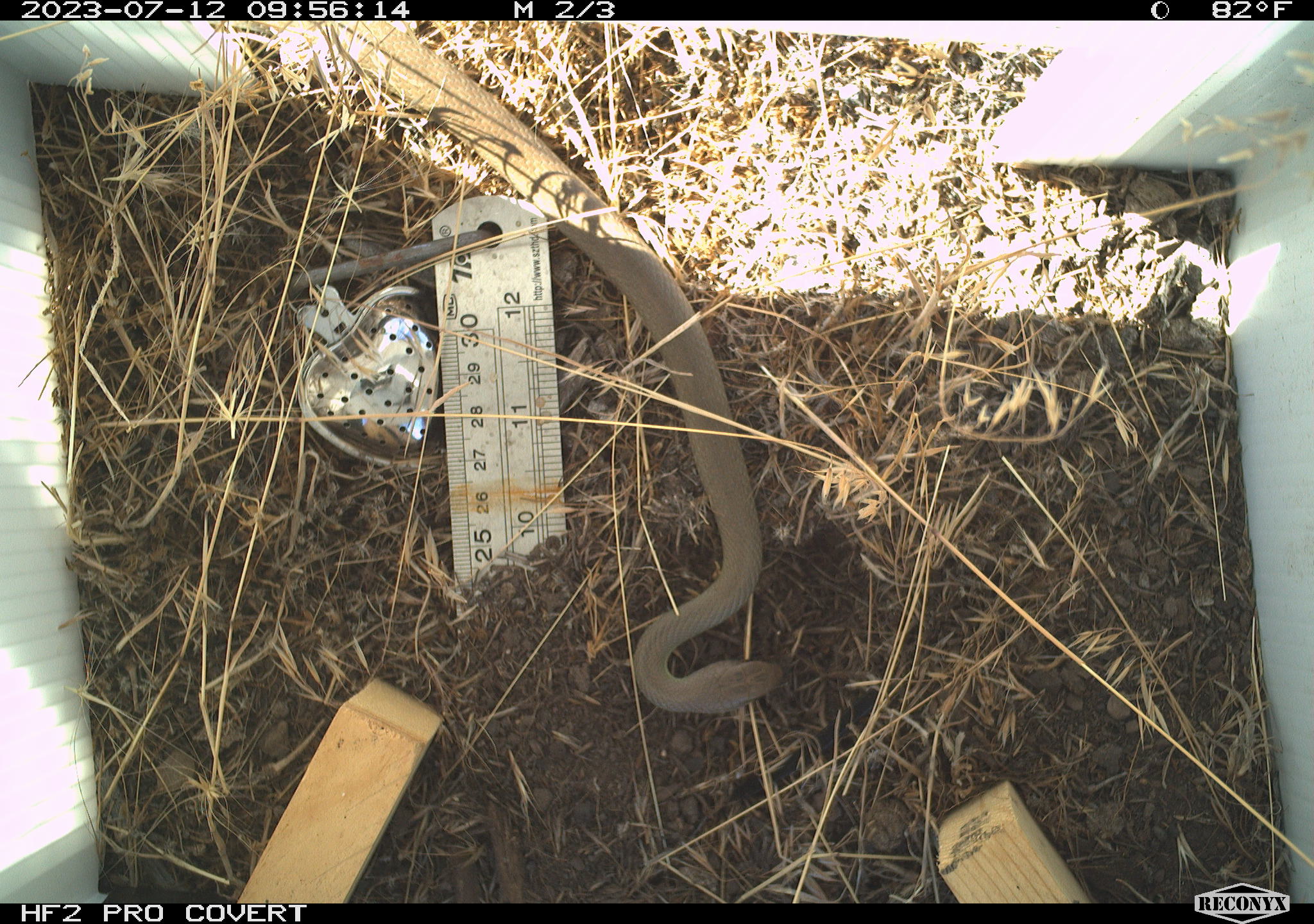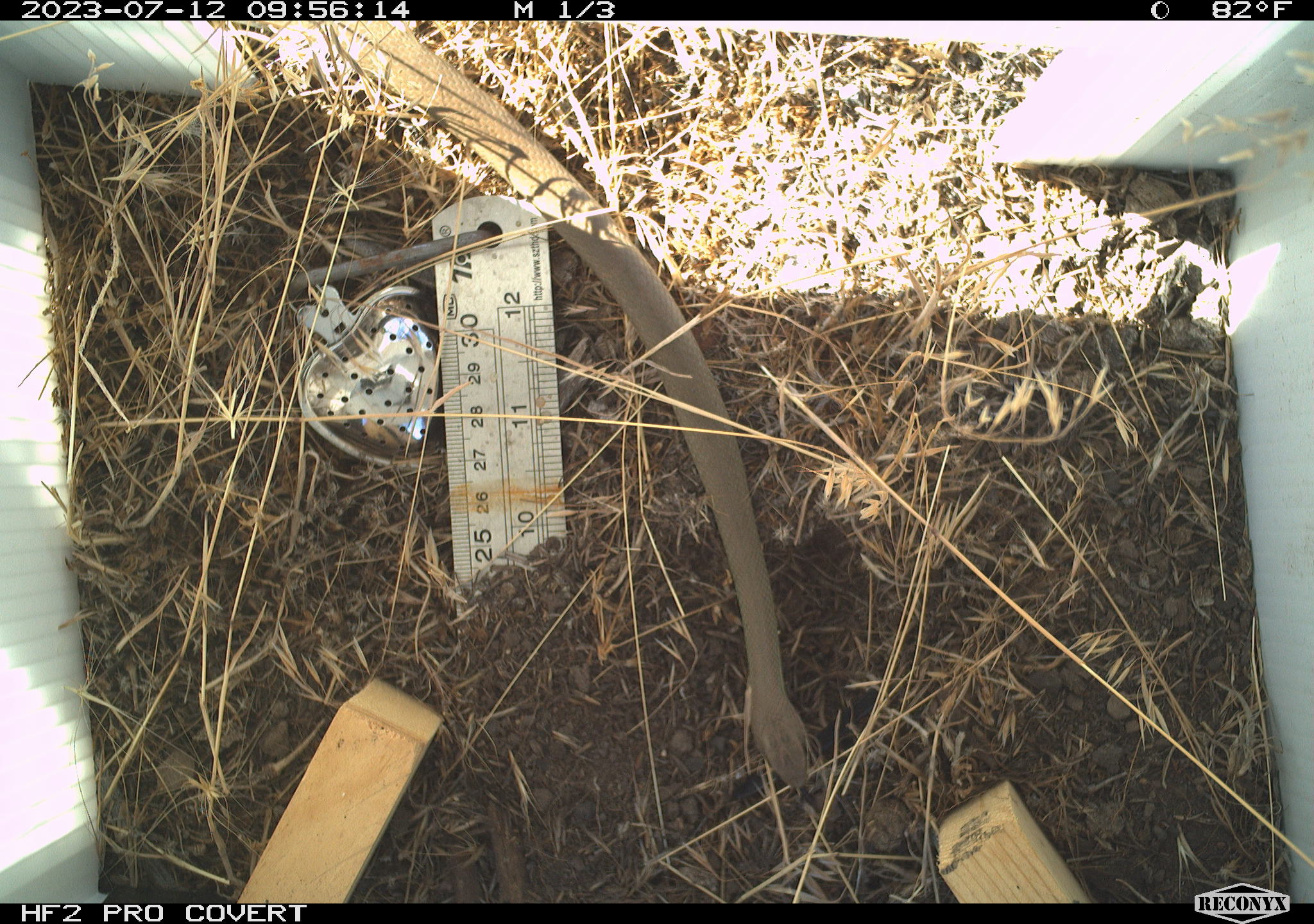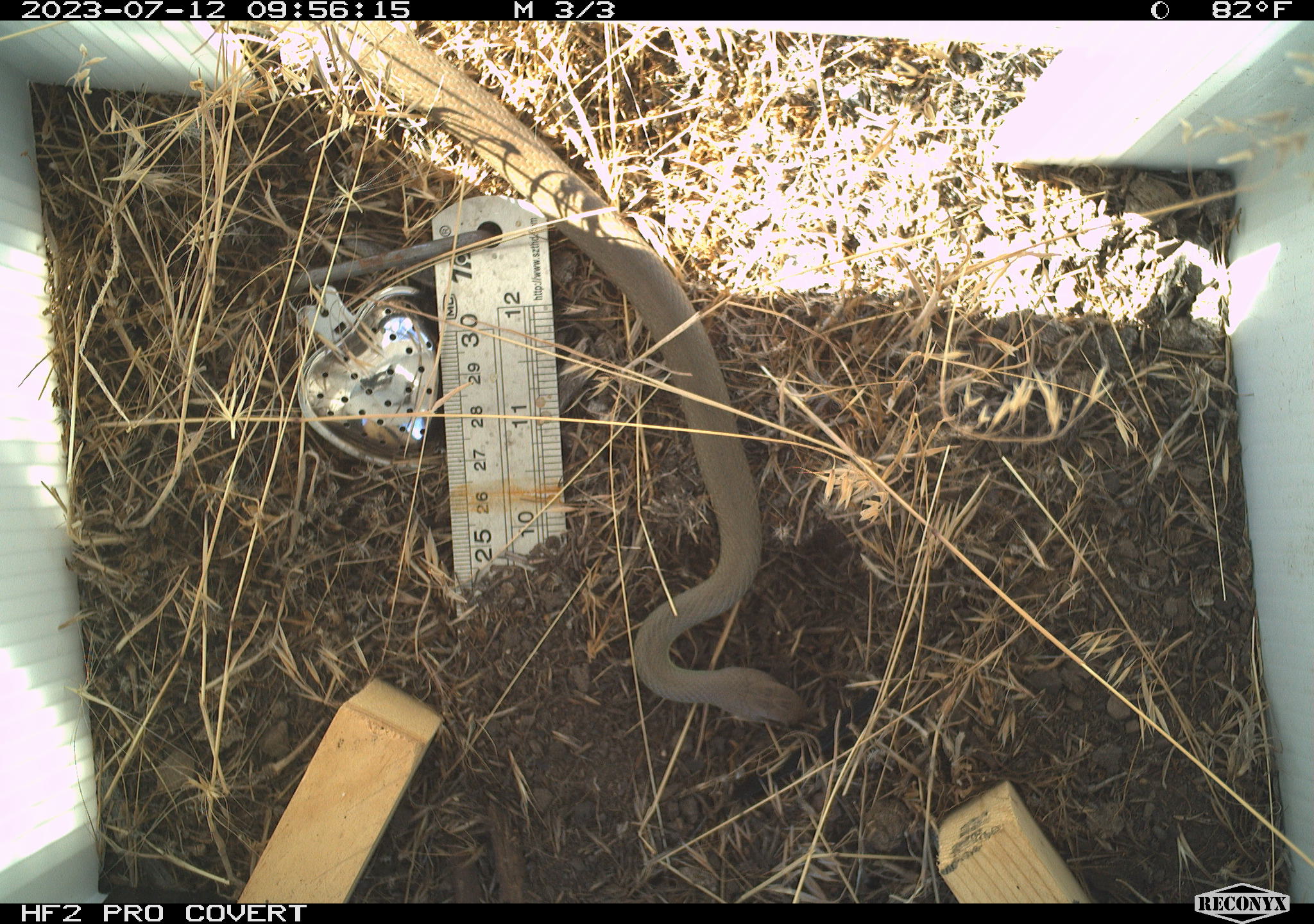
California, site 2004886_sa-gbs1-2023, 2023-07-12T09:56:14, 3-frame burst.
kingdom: Animalia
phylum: Chordata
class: Reptilia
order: Squamata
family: Colubridae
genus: Coluber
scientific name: Coluber constrictor mormon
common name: western yellow-bellied racer